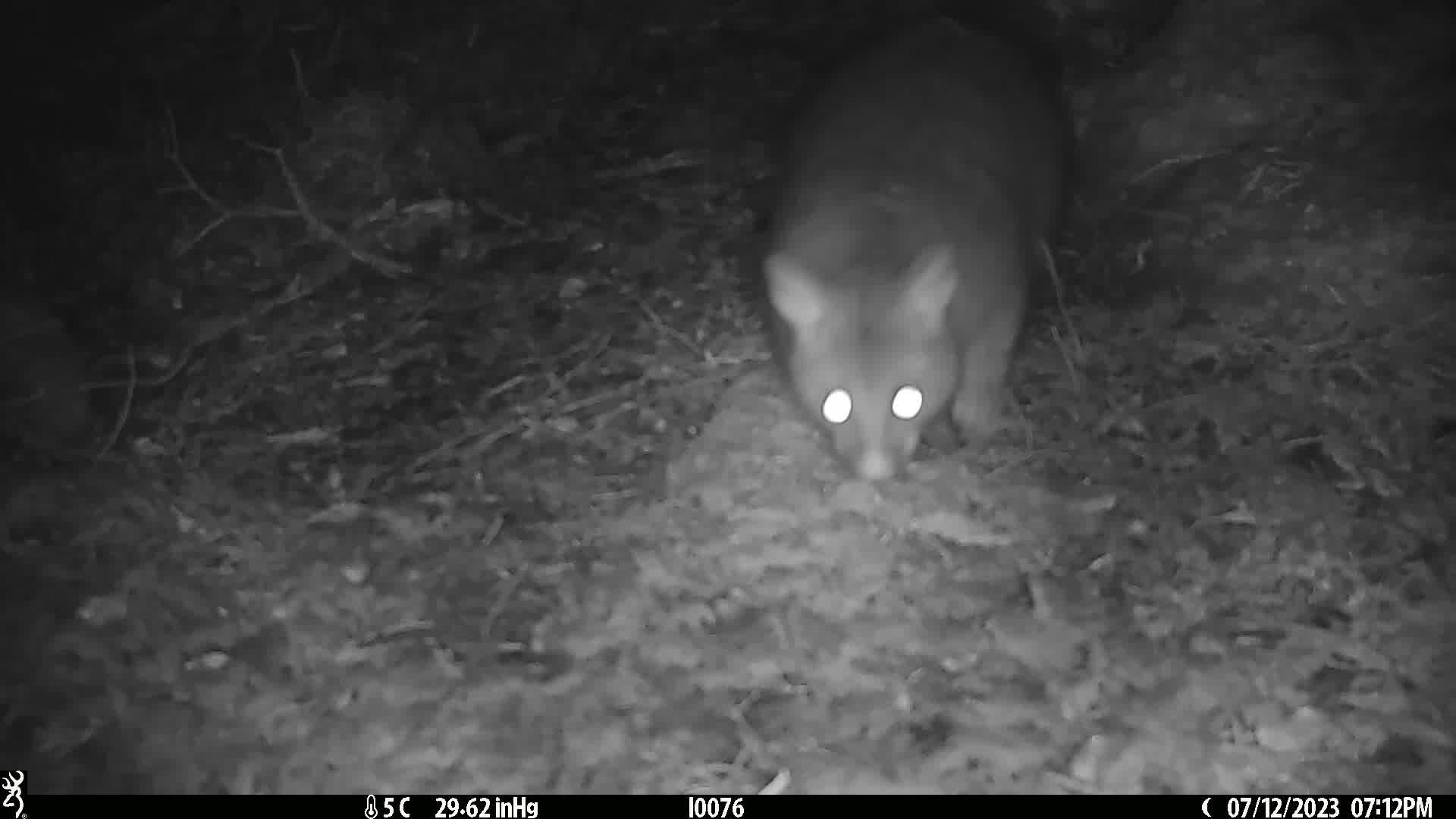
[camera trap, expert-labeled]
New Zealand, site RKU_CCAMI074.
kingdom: Animalia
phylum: Chordata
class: Mammalia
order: Diprotodontia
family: Phalangeridae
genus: Trichosurus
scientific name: Trichosurus vulpecula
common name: common brushtail possum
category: possum